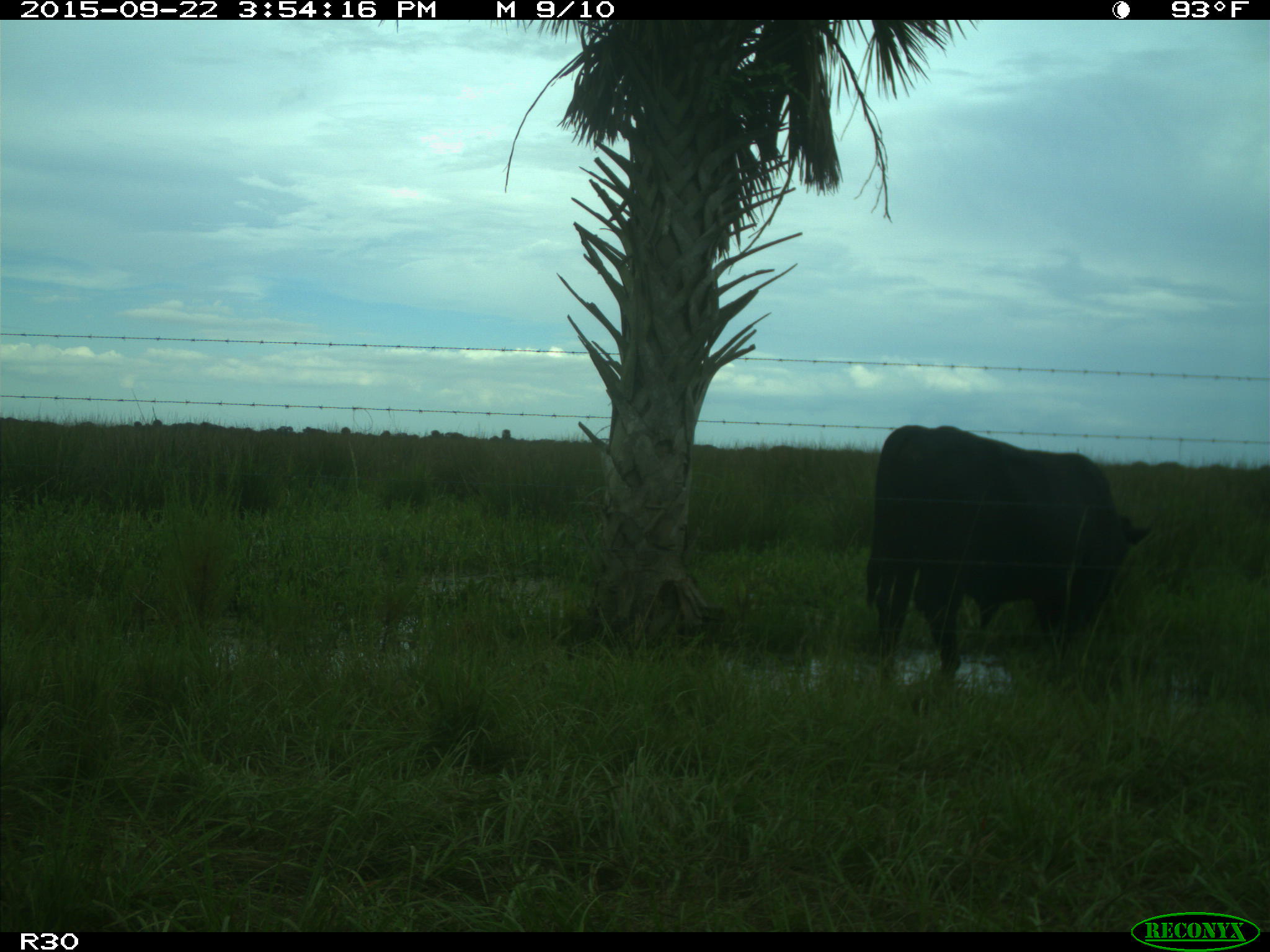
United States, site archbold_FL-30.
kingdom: Animalia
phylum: Chordata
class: Mammalia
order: Artiodactyla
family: Bovidae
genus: Bos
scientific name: Bos taurus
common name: domestic cow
Bos taurus (domestic cow).